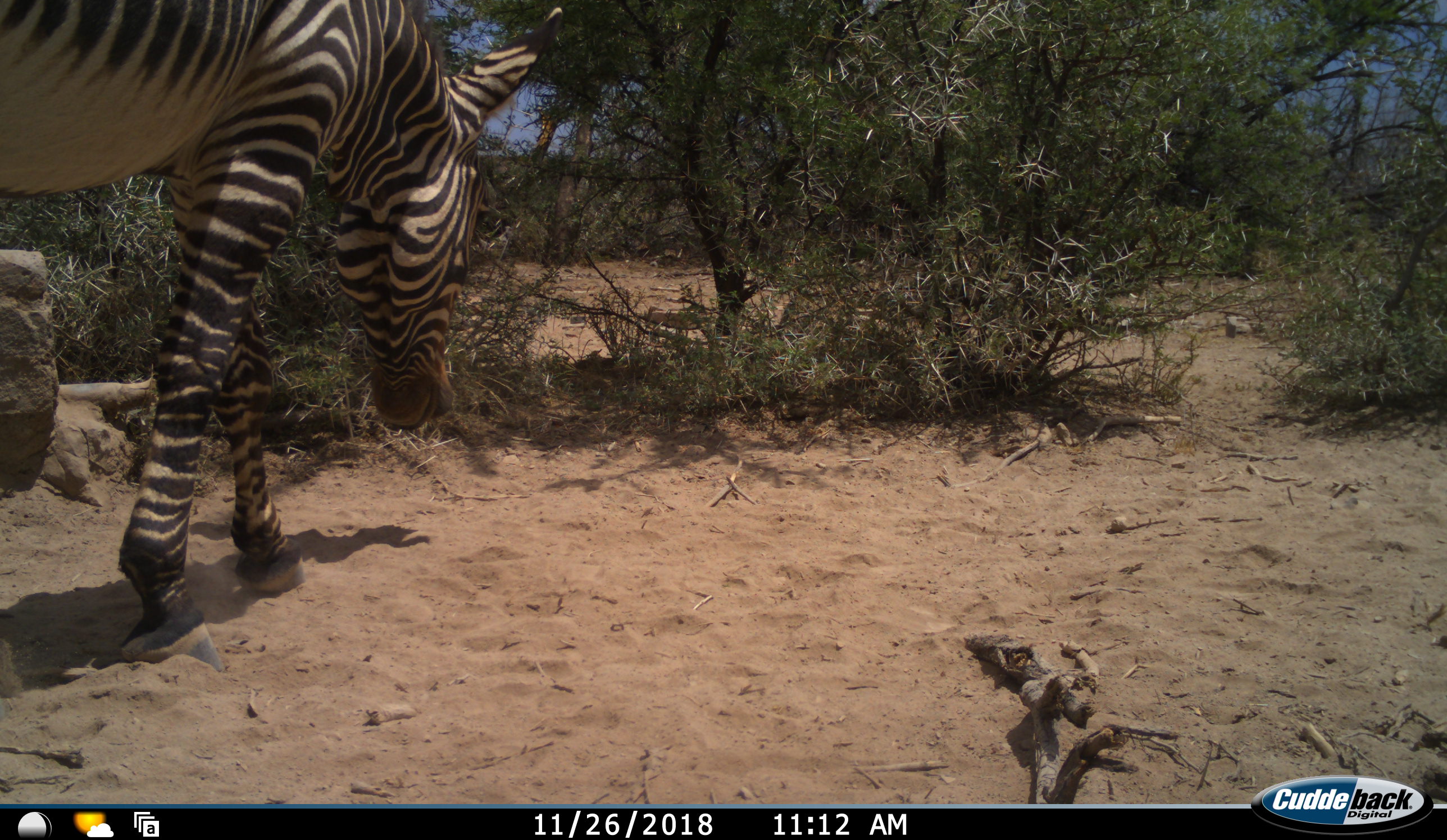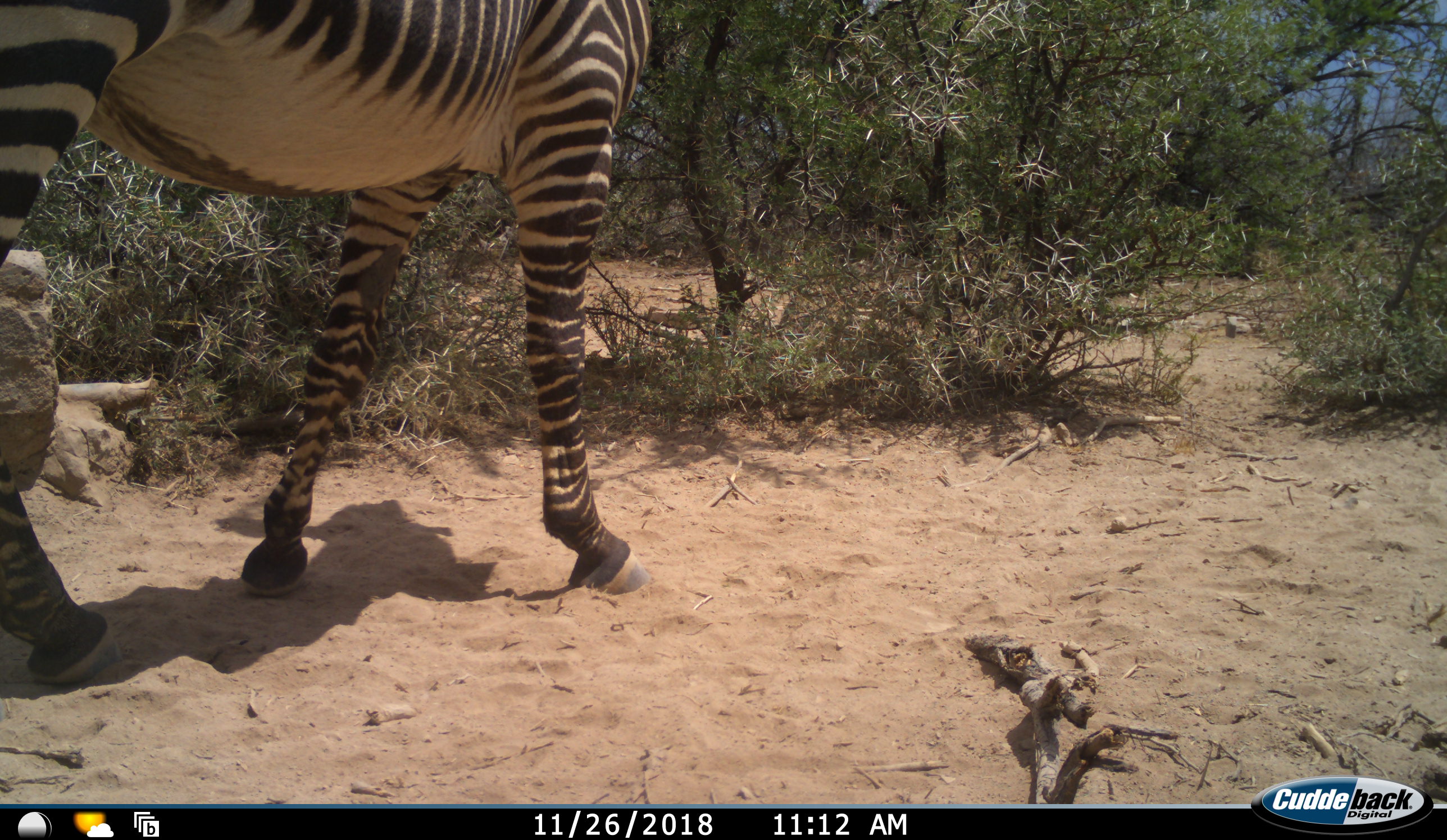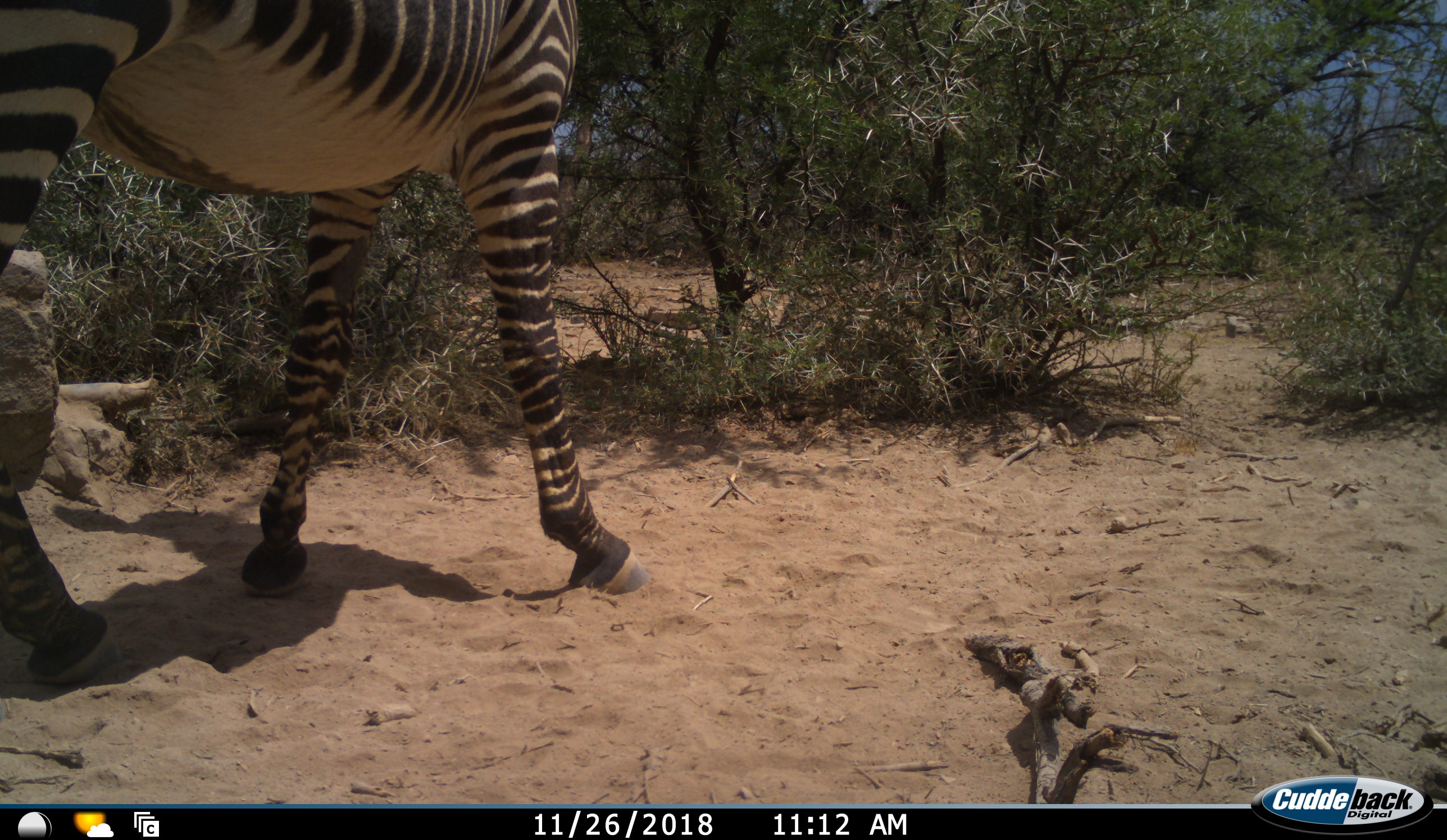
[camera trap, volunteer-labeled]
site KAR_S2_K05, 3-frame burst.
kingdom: Animalia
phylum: Chordata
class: Mammalia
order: Perissodactyla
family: Equidae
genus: Equus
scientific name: Equus zebra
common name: mountain zebra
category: zebramountain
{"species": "zebramountain (mountain zebra) (Equus zebra)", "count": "1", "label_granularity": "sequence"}